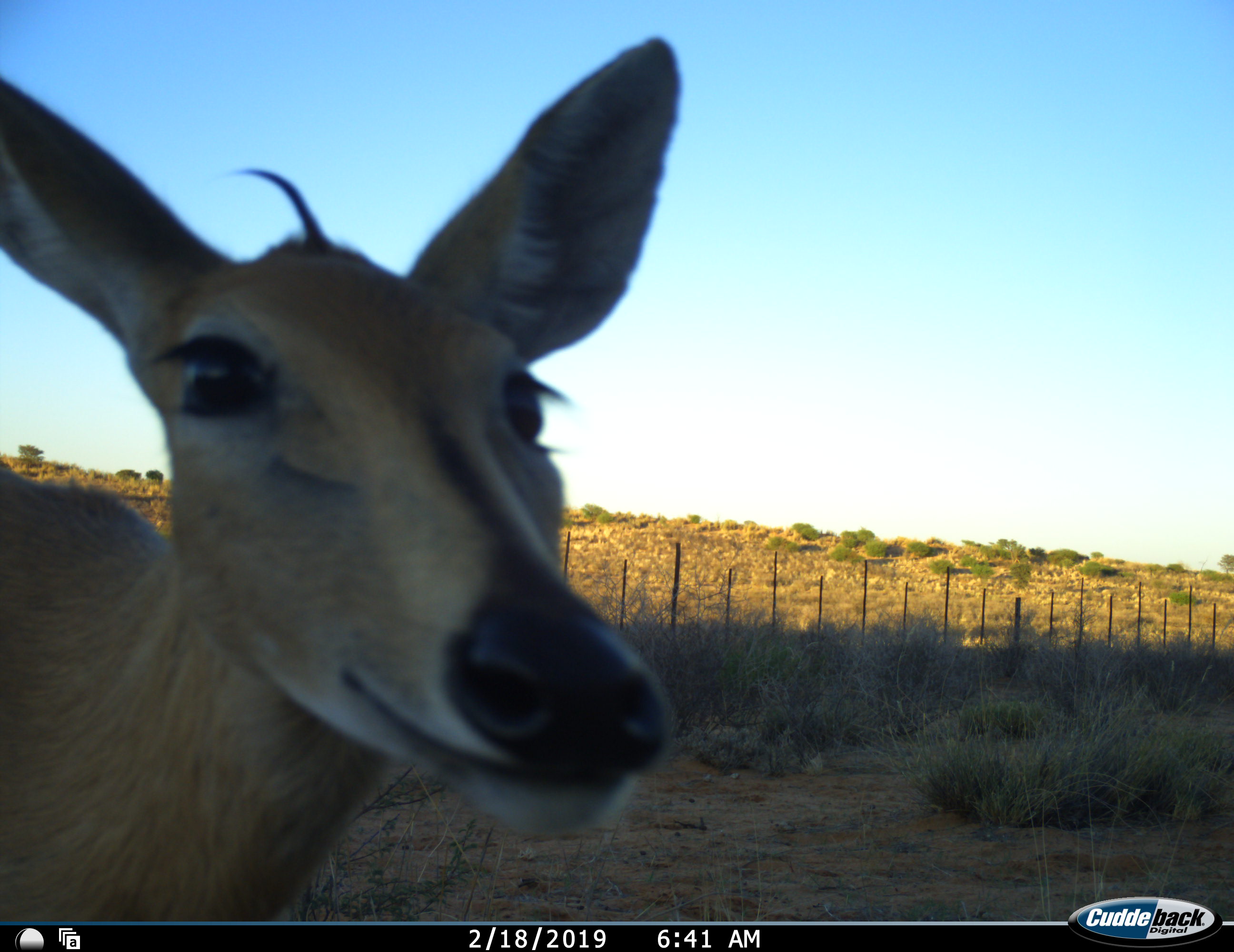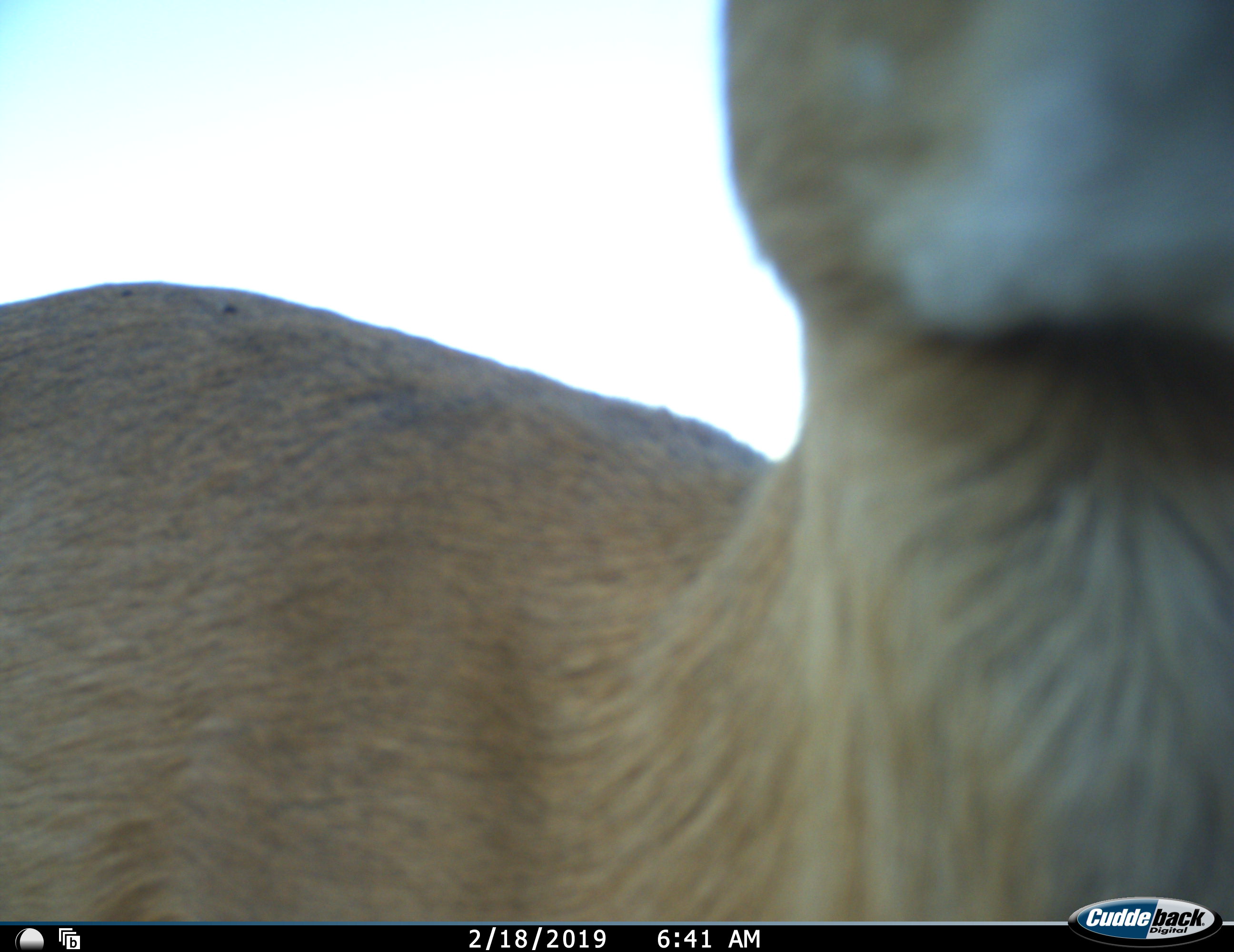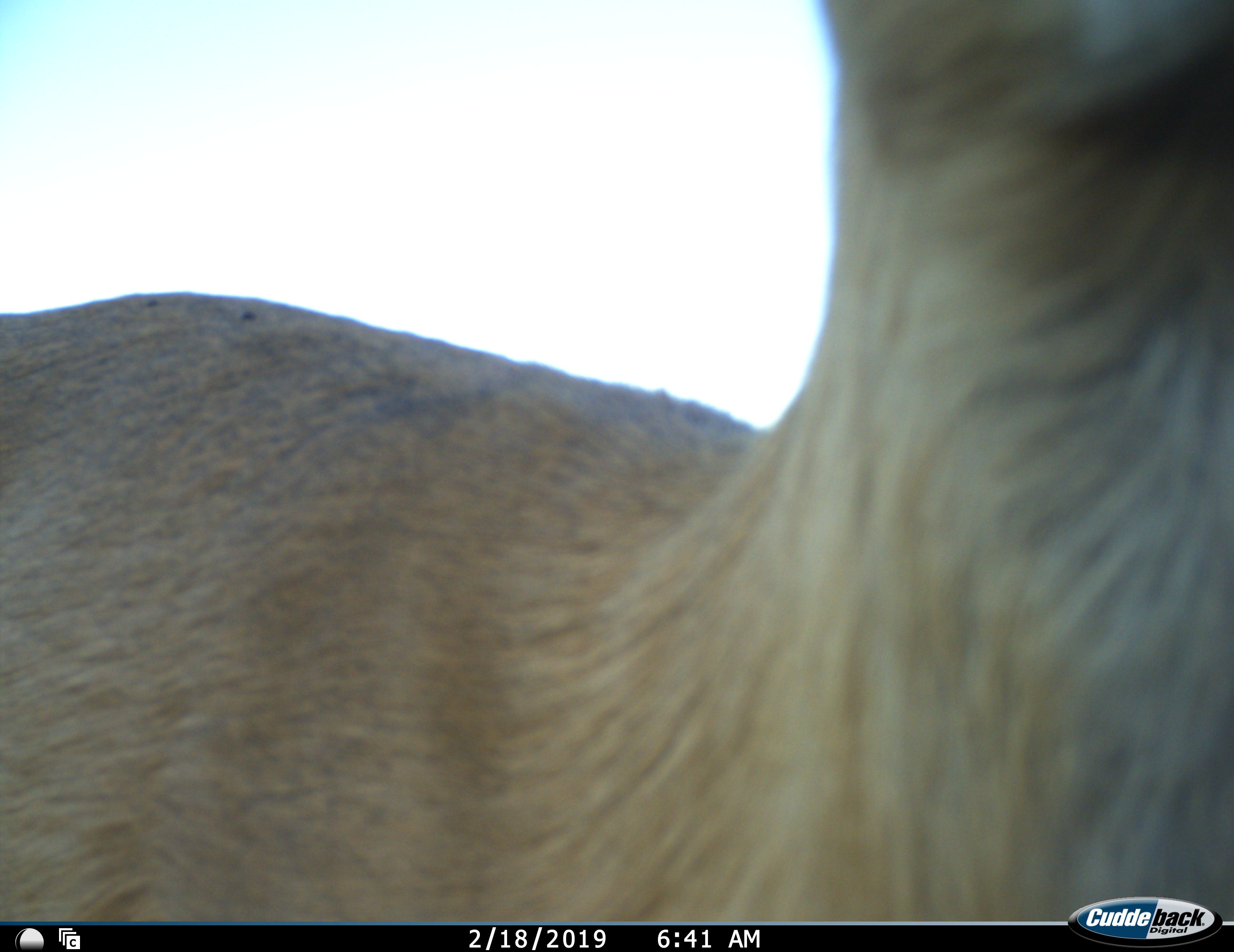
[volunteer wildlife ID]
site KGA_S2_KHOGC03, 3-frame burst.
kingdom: Animalia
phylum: Chordata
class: Mammalia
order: Artiodactyla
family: Bovidae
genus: Sylvicapra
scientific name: Sylvicapra grimmia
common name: common duiker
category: duikercommongrey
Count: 1.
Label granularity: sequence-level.